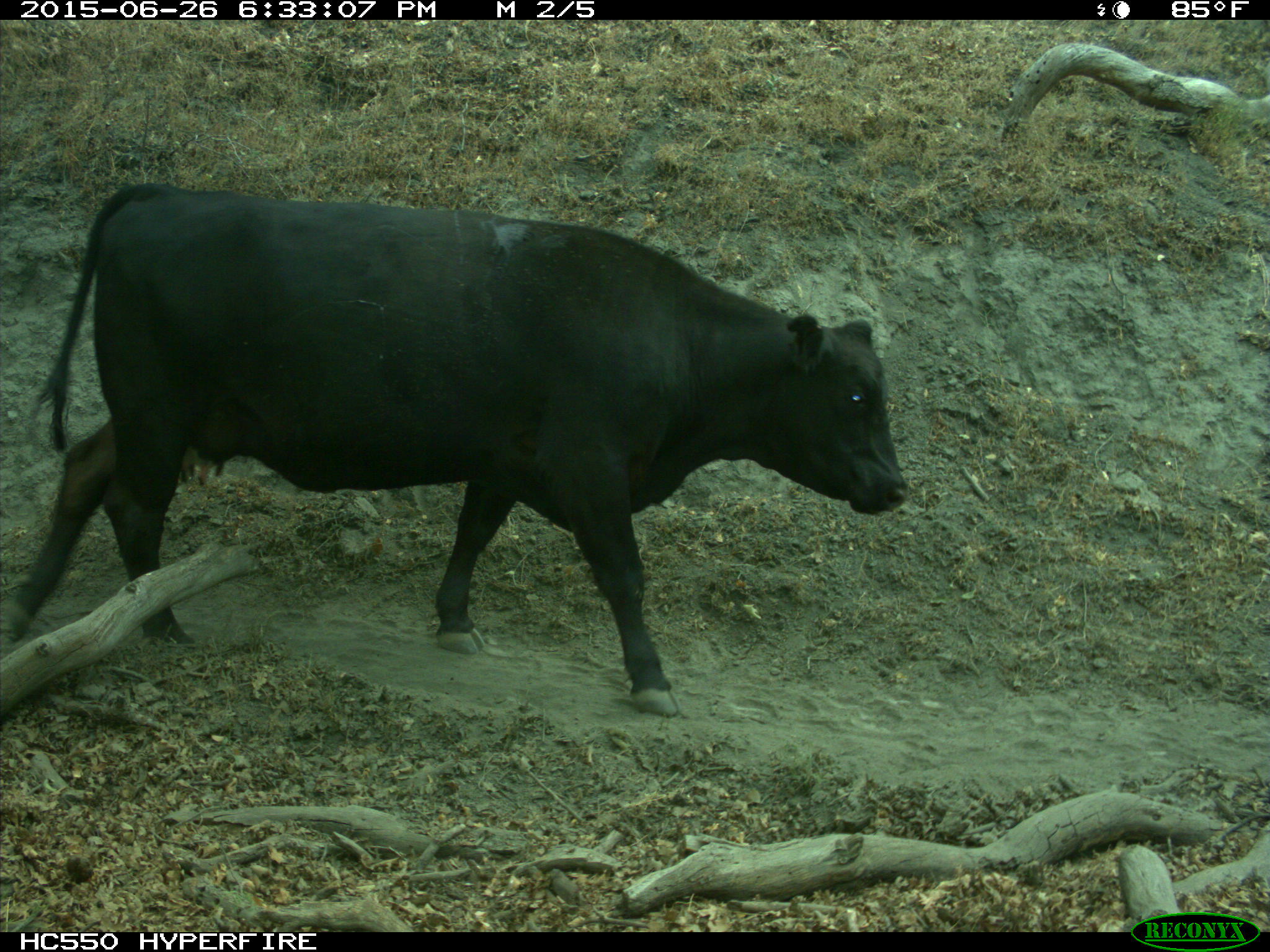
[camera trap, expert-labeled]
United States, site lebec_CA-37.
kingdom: Animalia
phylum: Chordata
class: Mammalia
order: Artiodactyla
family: Bovidae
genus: Bos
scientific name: Bos taurus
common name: domestic cow